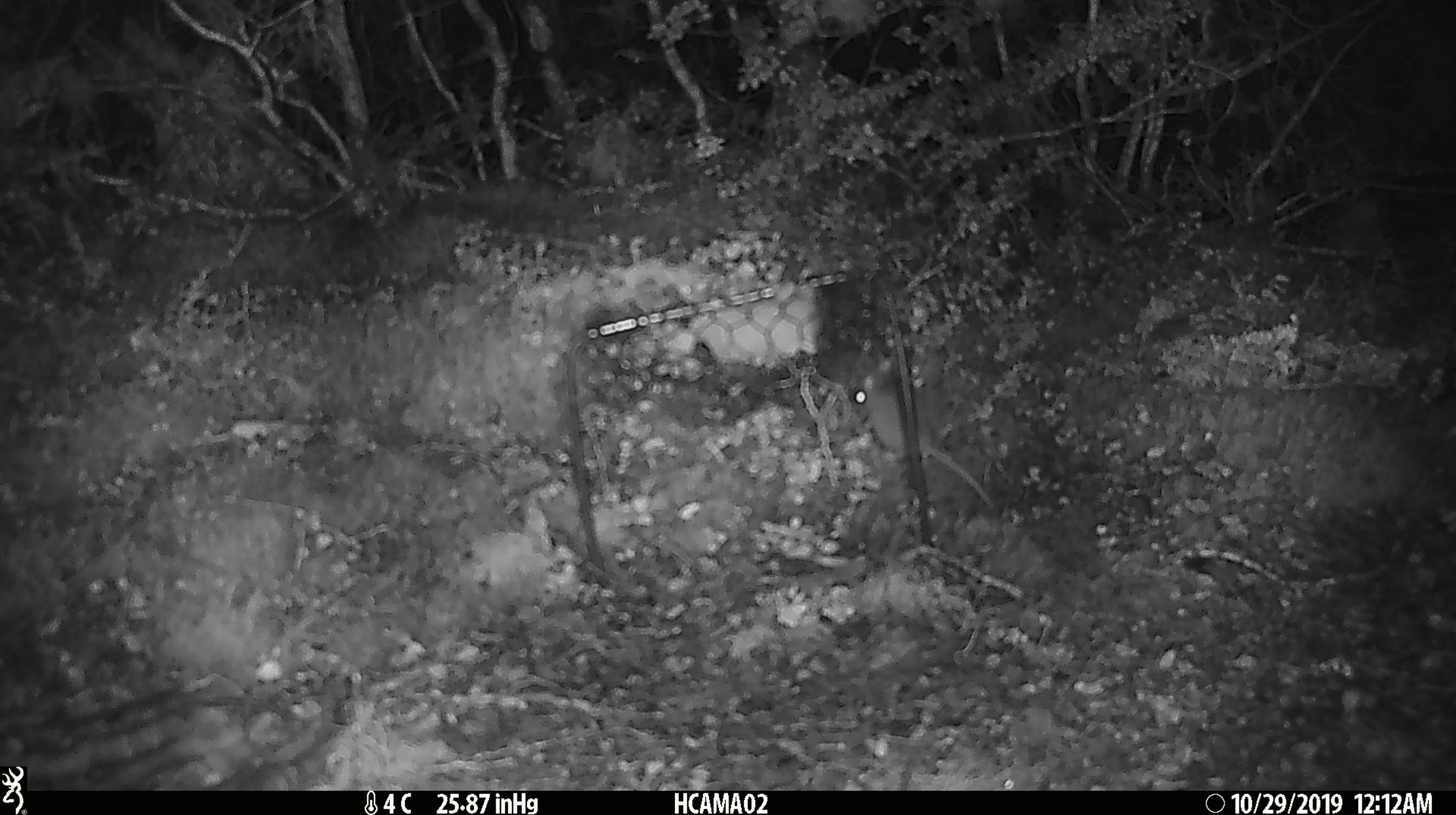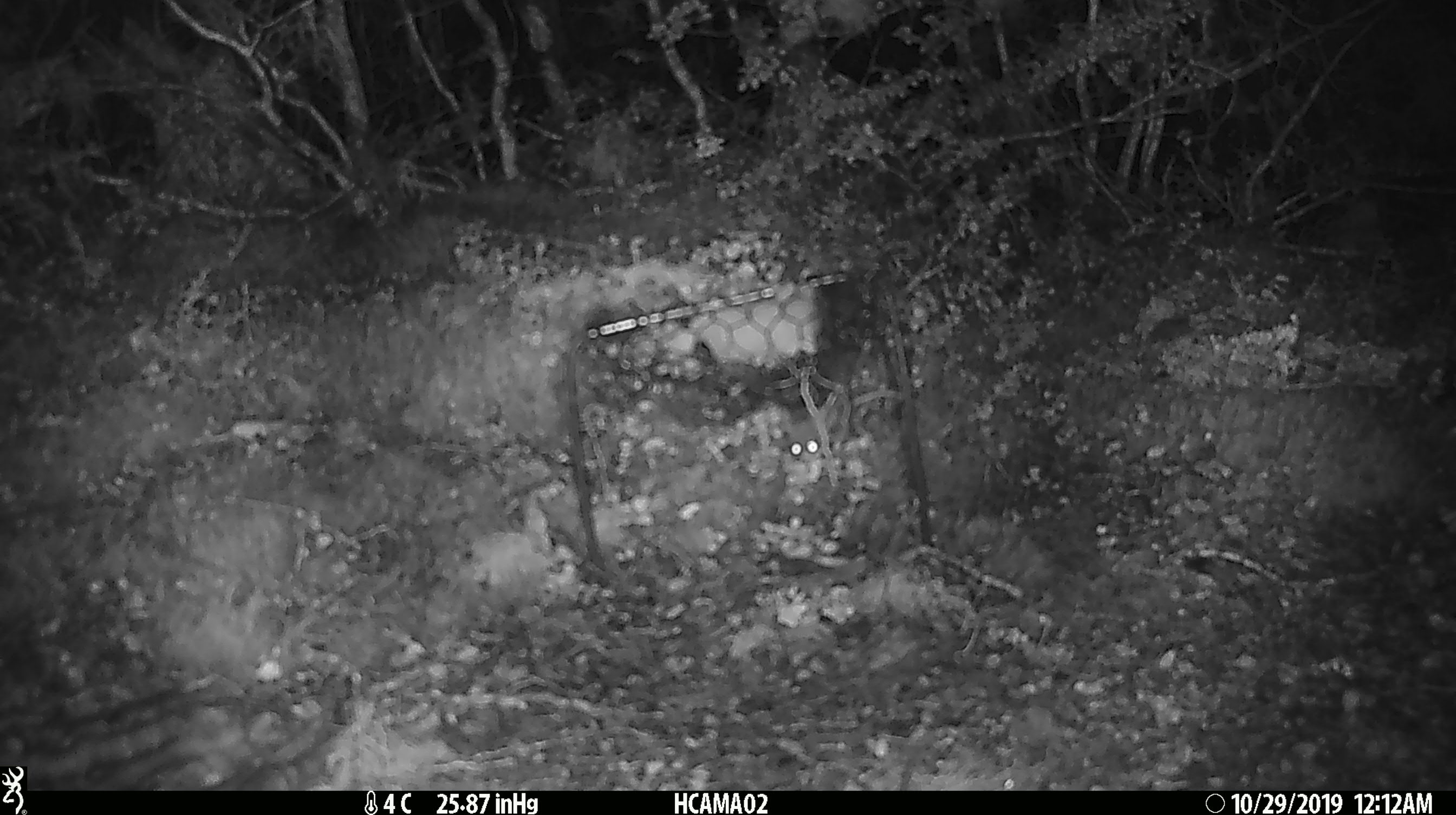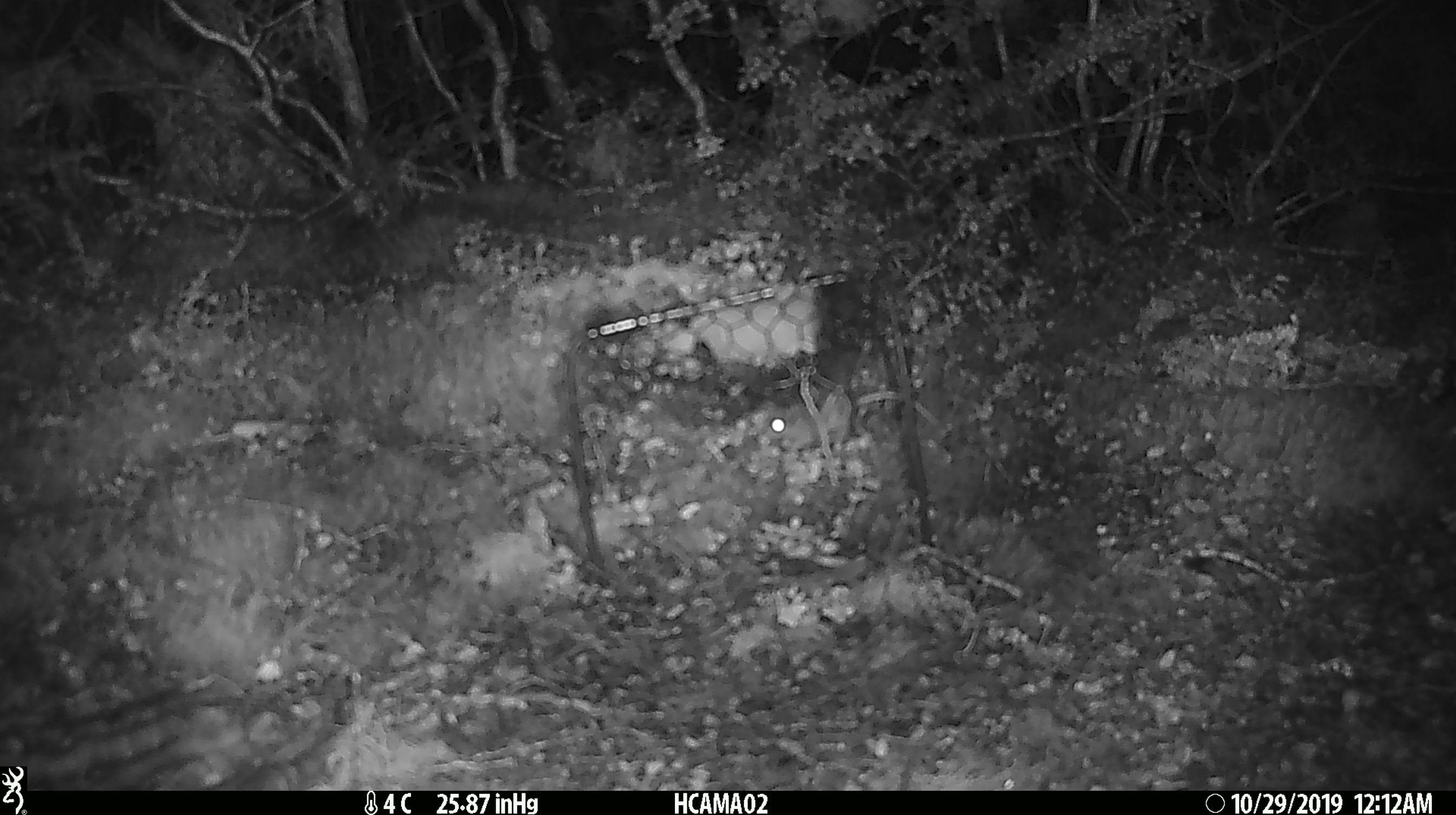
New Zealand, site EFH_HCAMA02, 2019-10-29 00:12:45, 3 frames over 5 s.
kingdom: Animalia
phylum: Chordata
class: Mammalia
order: Rodentia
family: Muridae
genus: Mus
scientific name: Mus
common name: mouse